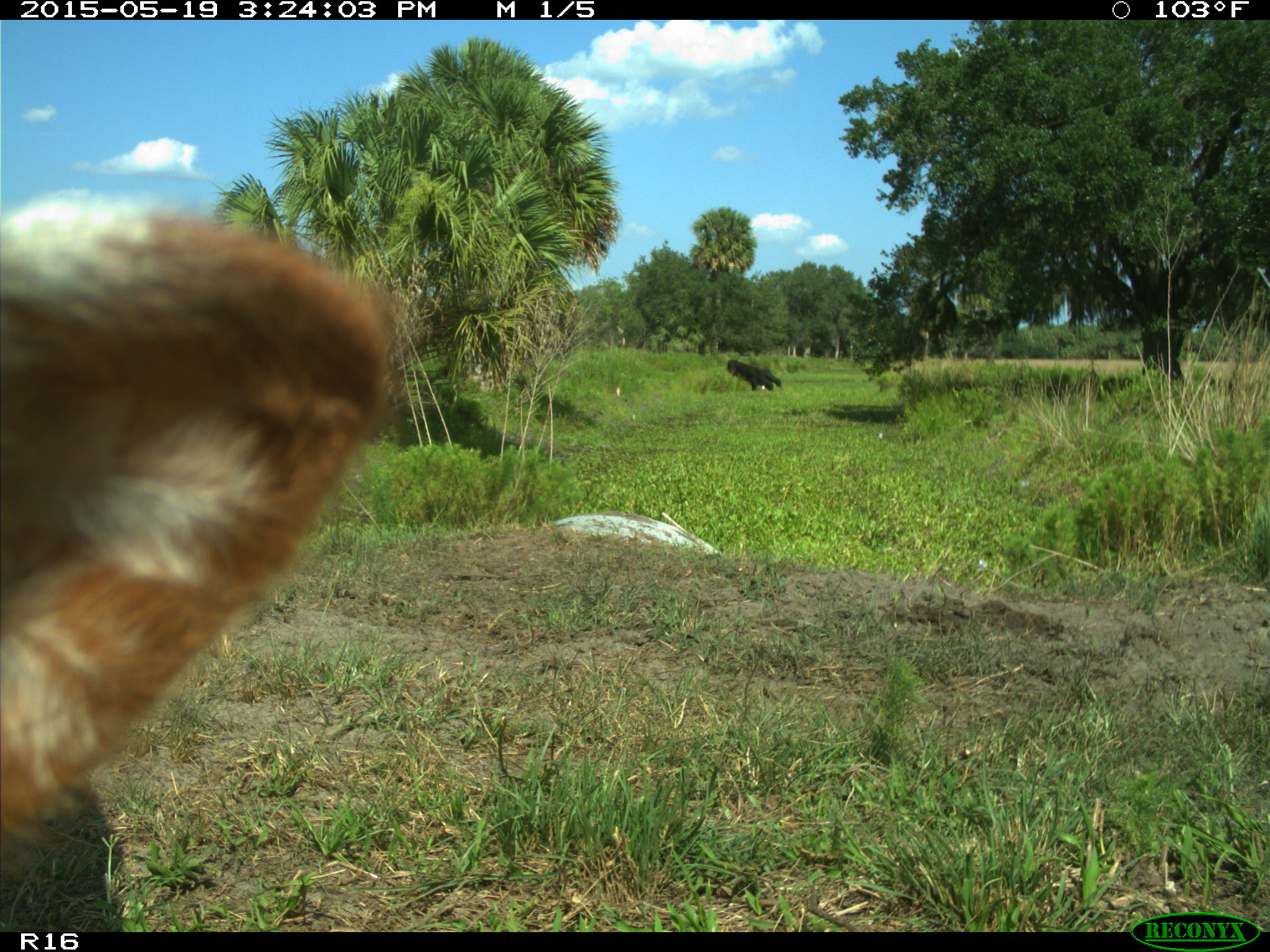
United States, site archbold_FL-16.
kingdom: Animalia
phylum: Chordata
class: Mammalia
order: Artiodactyla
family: Bovidae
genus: Bos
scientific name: Bos taurus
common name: domestic cow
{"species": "Bos taurus (domestic cow)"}